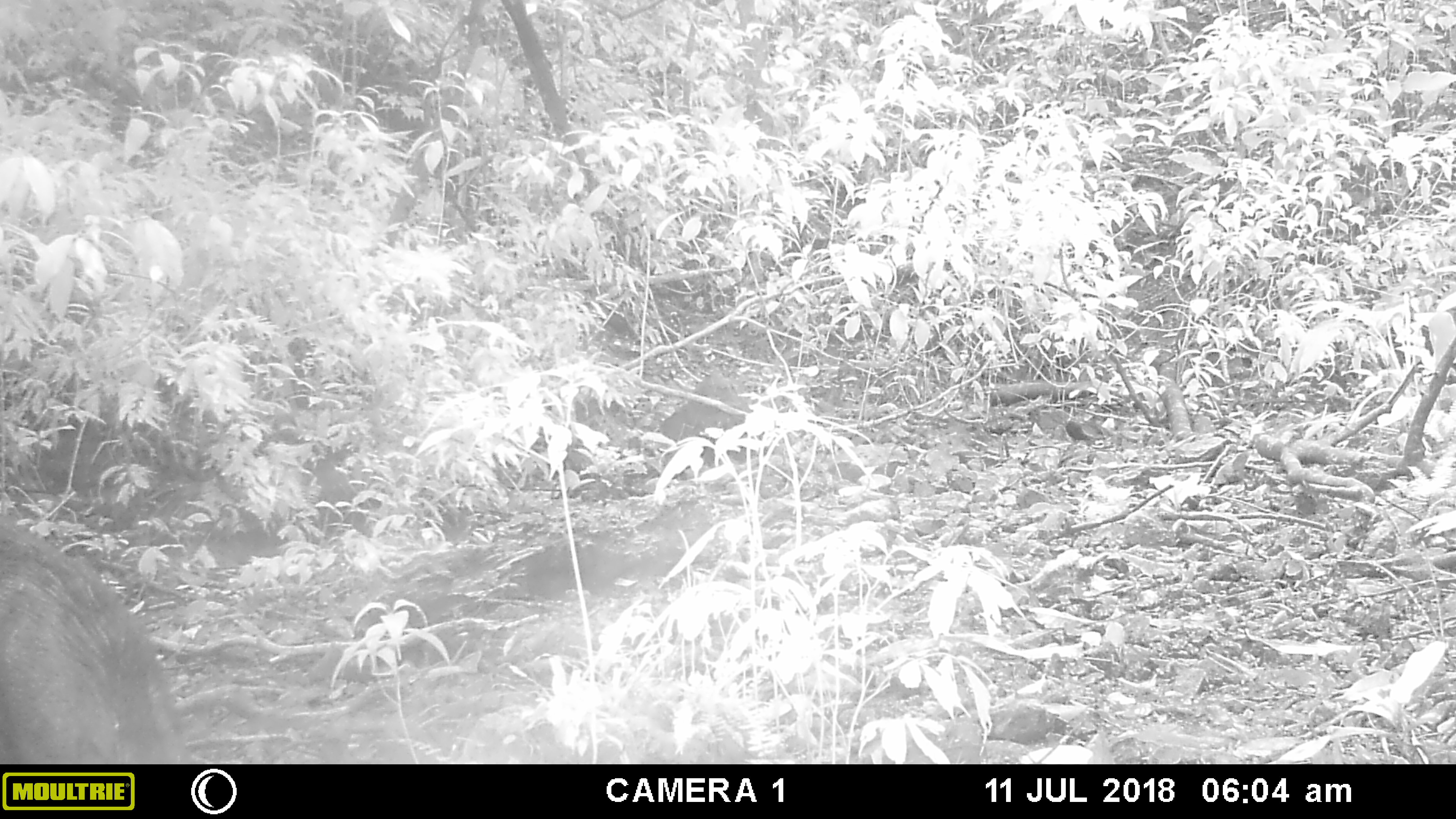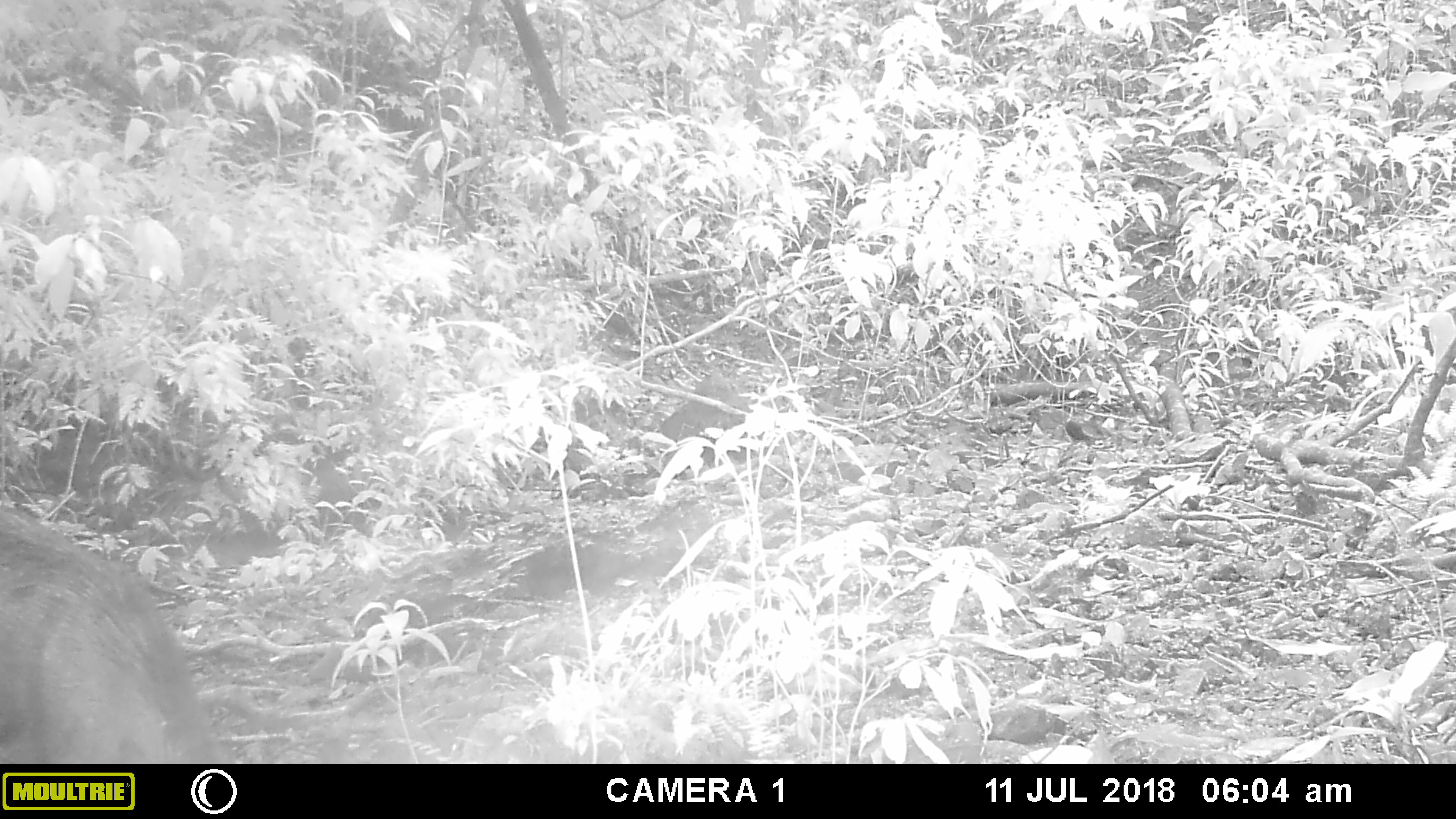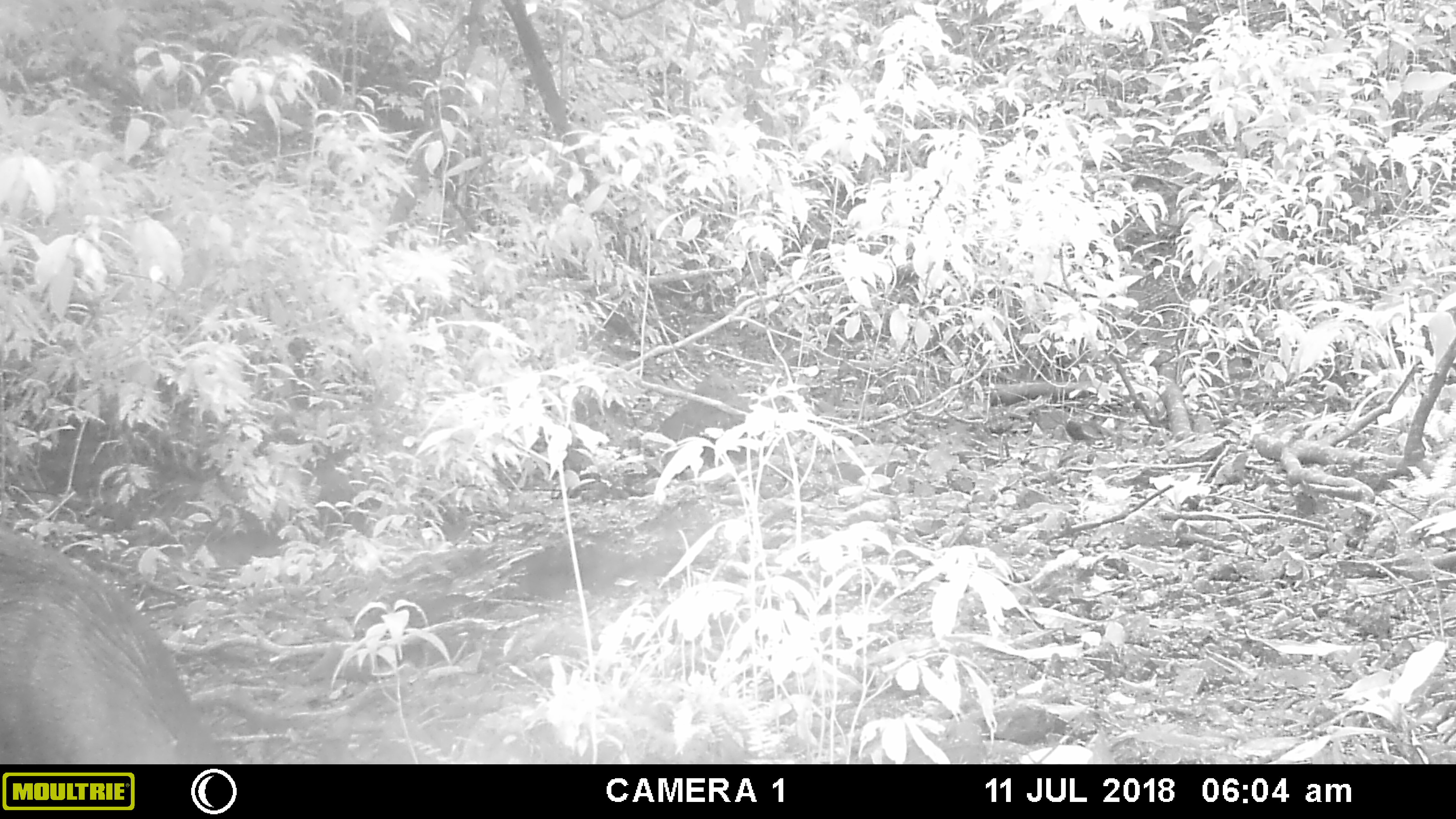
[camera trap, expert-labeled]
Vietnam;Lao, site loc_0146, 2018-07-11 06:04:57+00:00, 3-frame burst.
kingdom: Animalia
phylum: Chordata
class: Mammalia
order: Artiodactyla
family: Suidae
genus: Sus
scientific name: Sus scrofa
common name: eurasian wild pig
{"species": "eurasian wild pig (Sus scrofa)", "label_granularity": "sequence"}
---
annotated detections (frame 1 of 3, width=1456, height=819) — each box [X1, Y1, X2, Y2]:
eurasian wild pig: [0, 517, 195, 764]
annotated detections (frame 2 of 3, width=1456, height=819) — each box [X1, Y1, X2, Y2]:
eurasian wild pig: [0, 501, 215, 764]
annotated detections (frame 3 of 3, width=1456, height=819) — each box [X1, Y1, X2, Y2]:
eurasian wild pig: [0, 528, 223, 762]